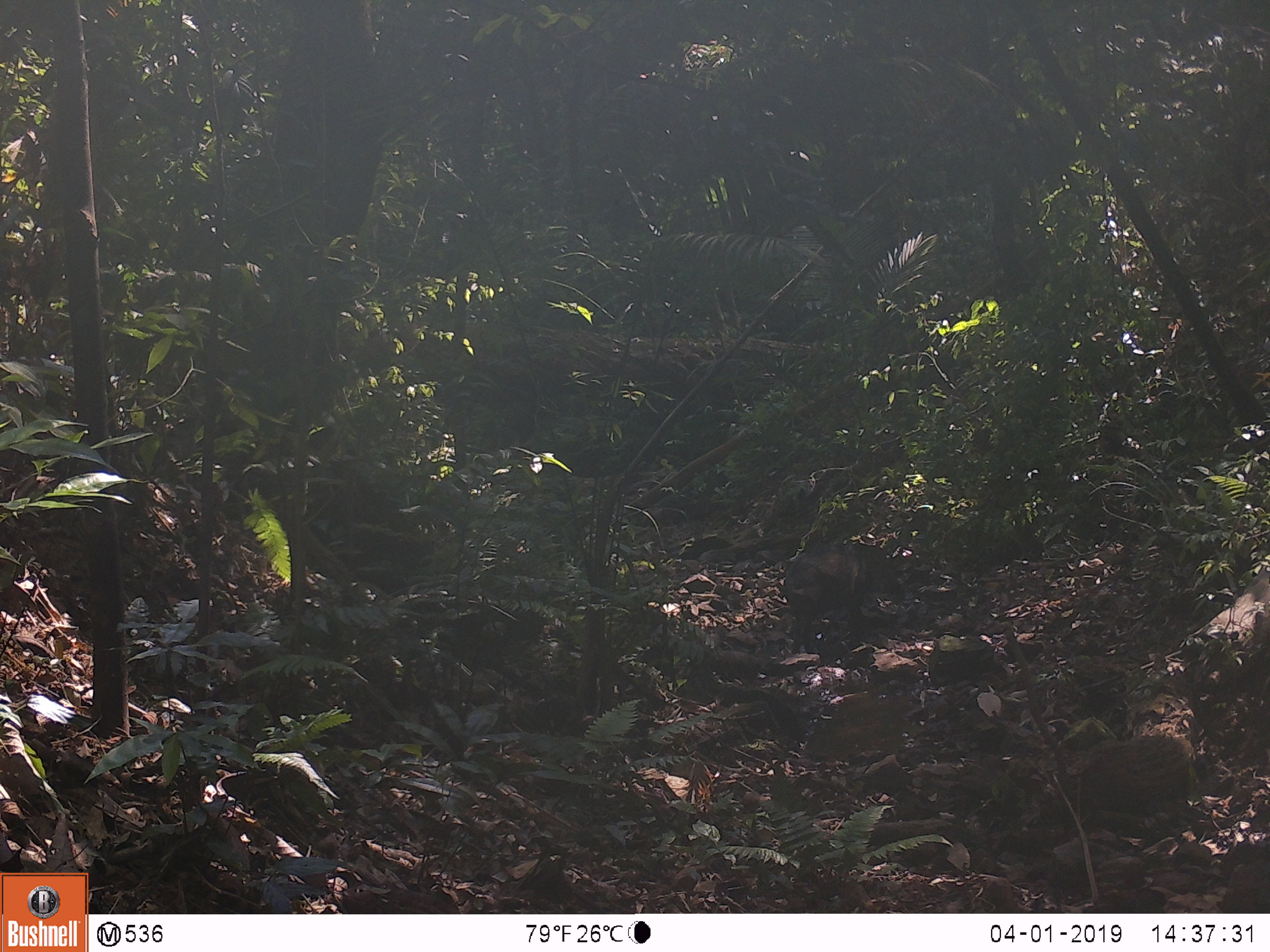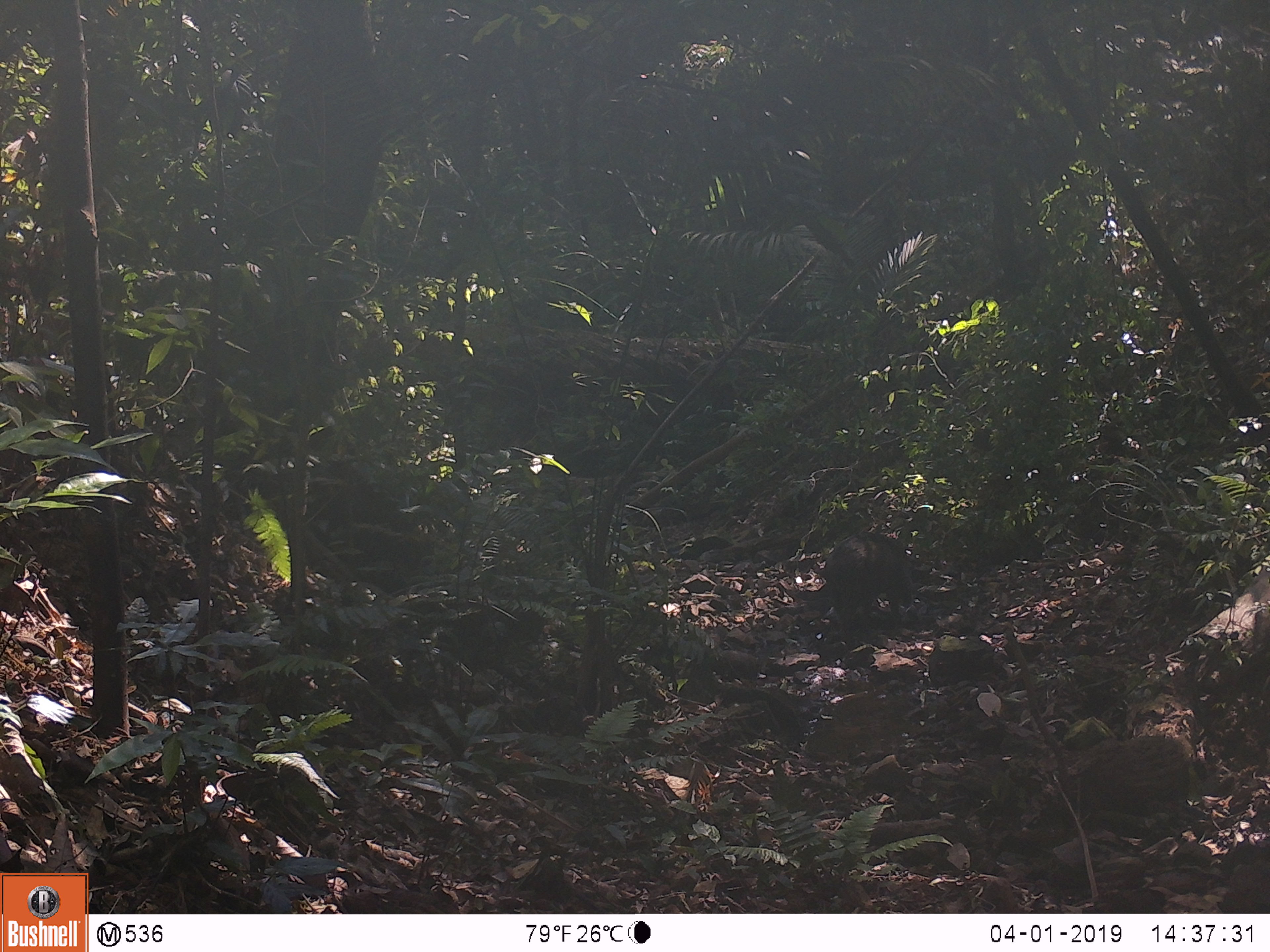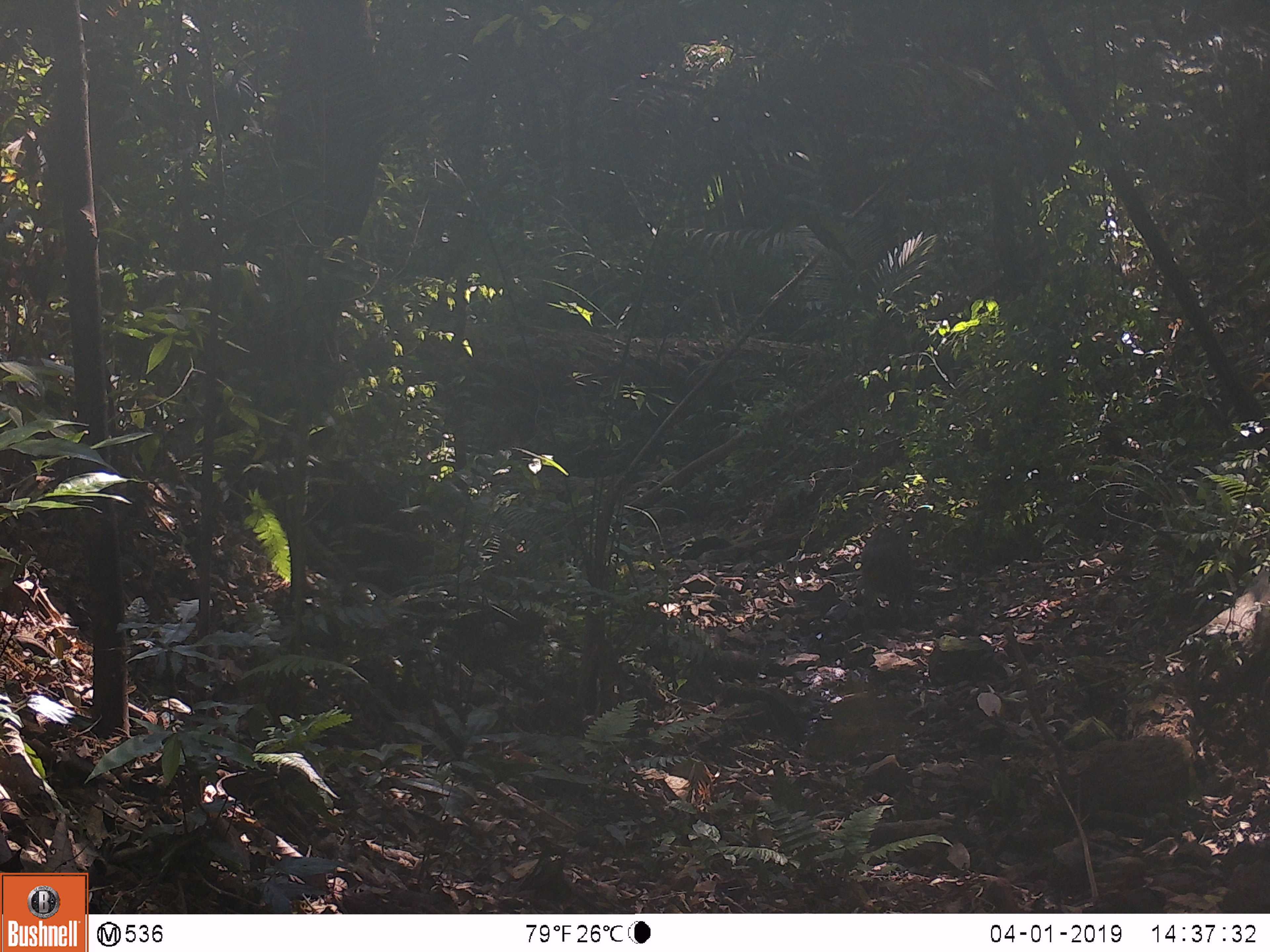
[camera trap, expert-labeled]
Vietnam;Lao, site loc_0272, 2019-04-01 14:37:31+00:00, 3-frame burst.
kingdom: Animalia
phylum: Chordata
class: Mammalia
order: Artiodactyla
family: Suidae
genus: Sus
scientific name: Sus scrofa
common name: eurasian wild pig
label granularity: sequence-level